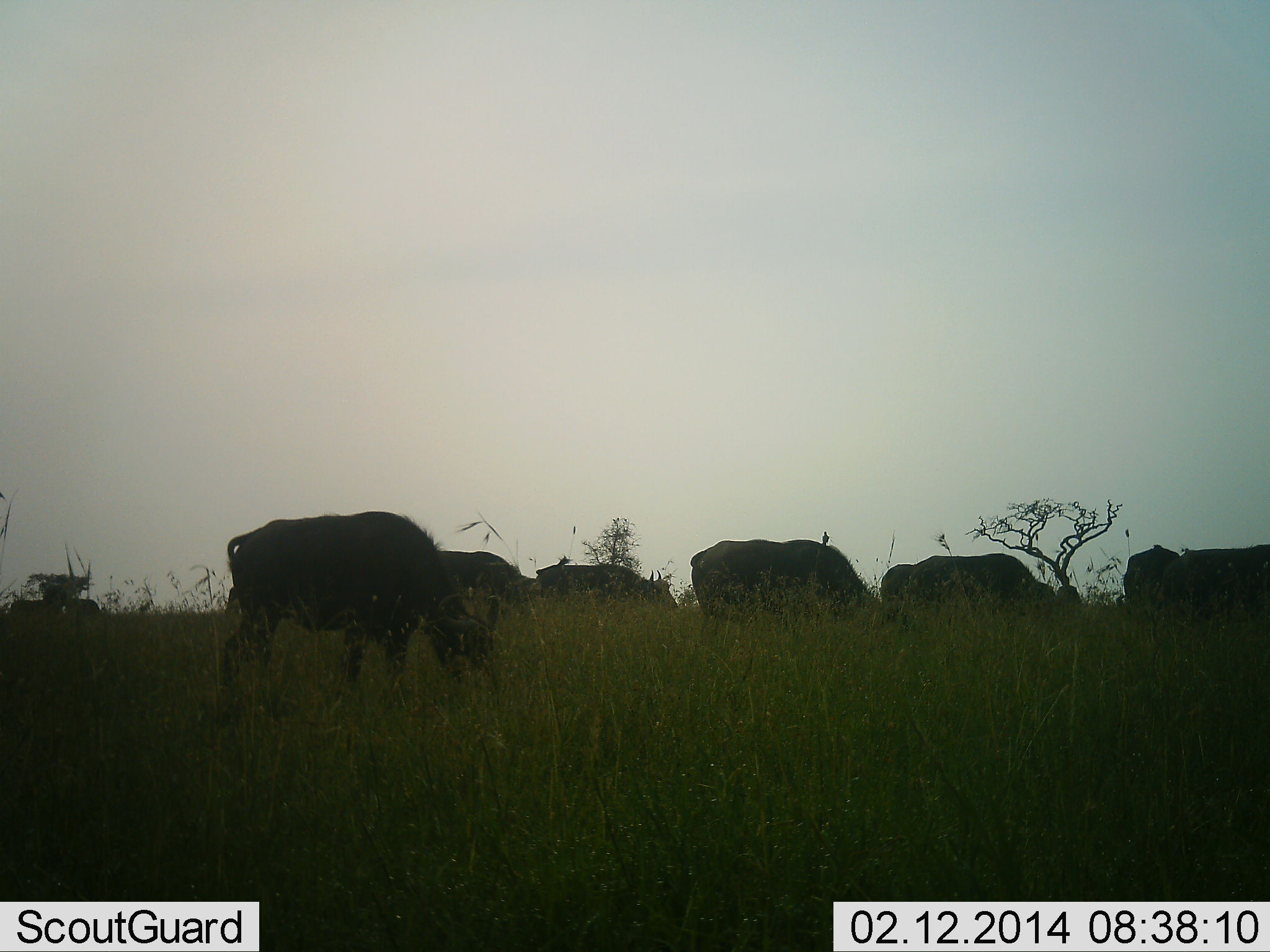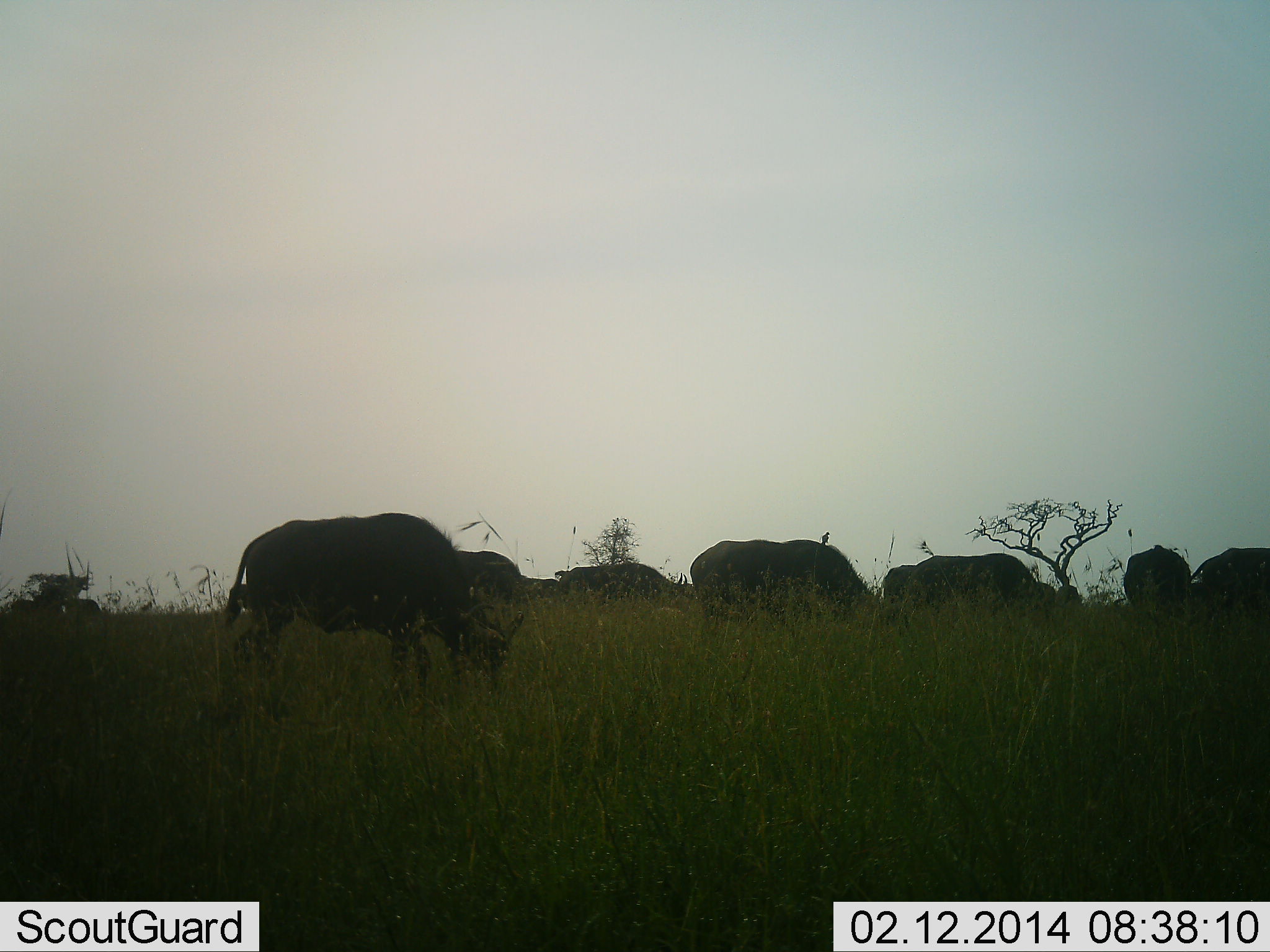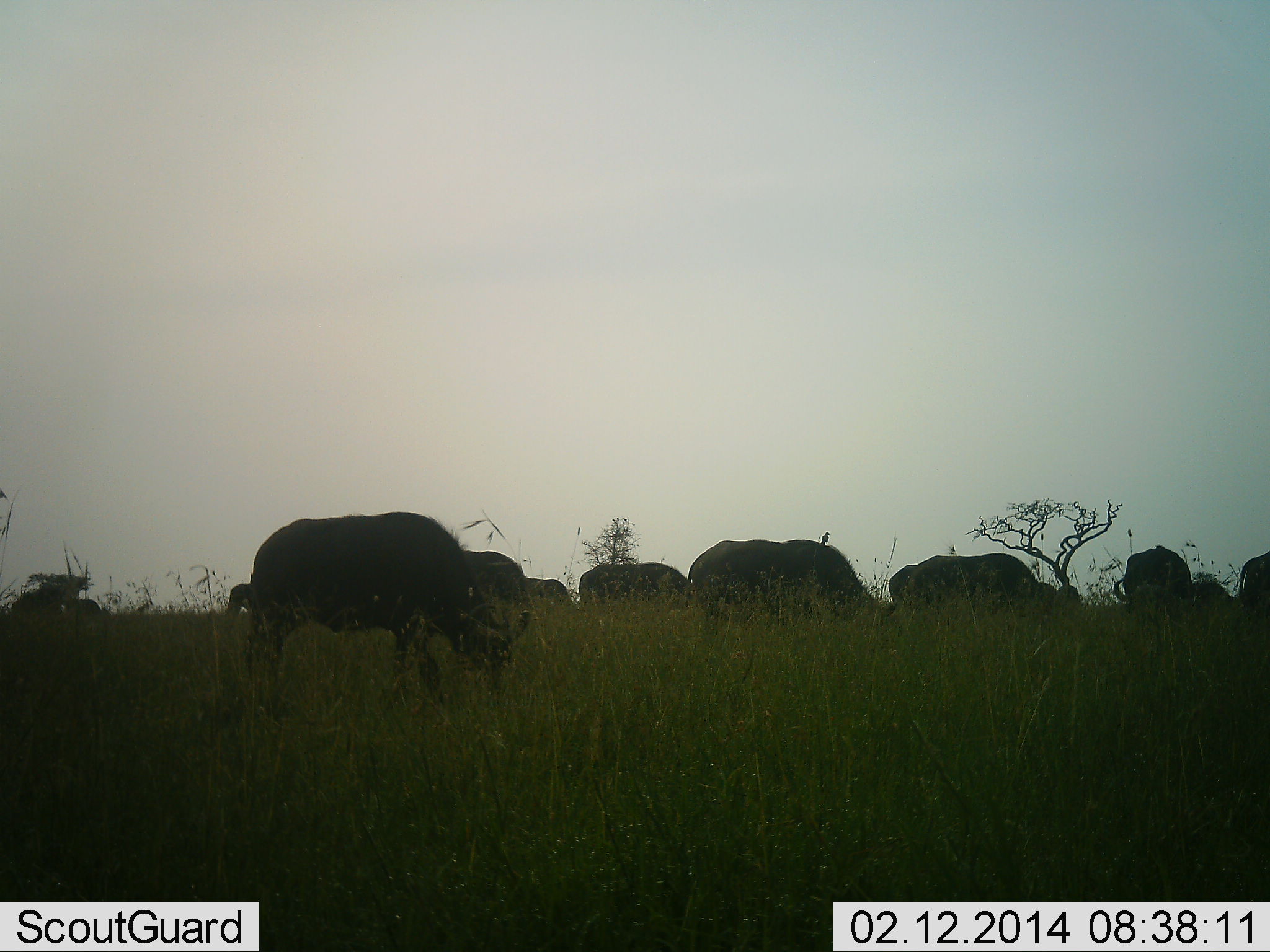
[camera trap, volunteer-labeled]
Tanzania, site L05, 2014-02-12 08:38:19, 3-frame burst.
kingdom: Animalia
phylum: Chordata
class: Mammalia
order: Artiodactyla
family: Bovidae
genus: Syncerus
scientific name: Syncerus caffer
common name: cape buffalo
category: buffalo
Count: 9.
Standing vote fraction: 8%.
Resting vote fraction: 0%.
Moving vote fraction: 17%.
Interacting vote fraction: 0%.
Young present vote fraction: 0%.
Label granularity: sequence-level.